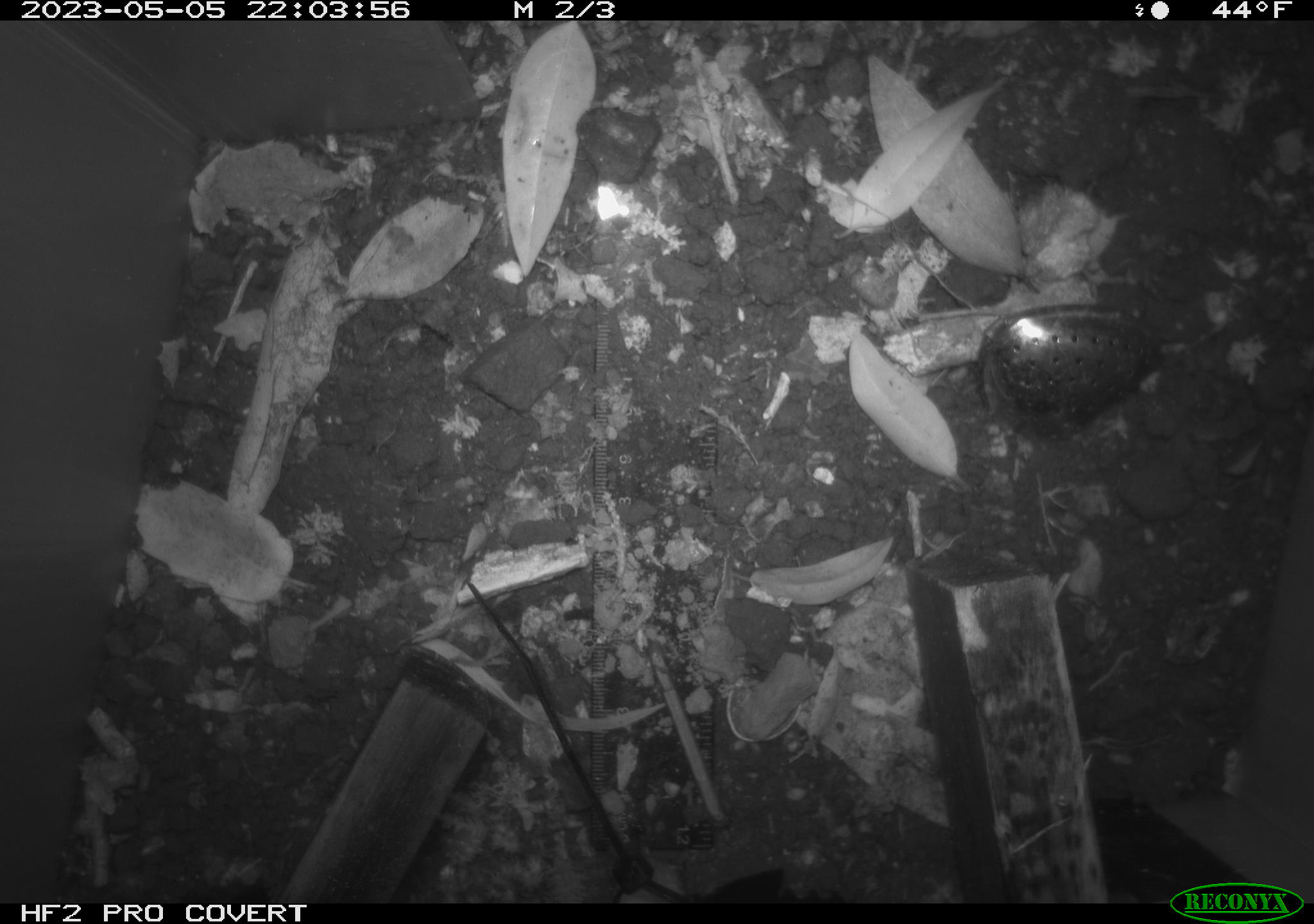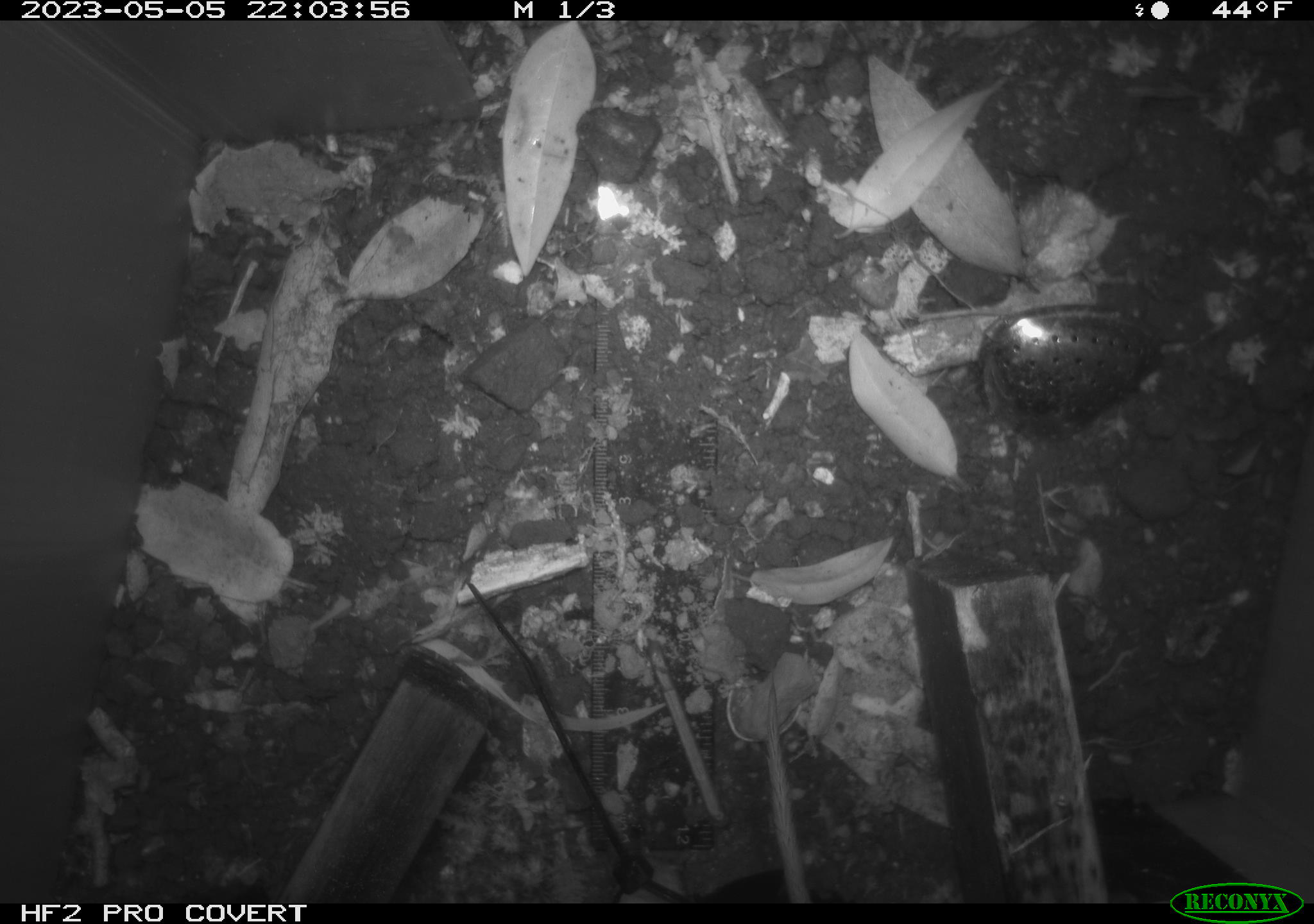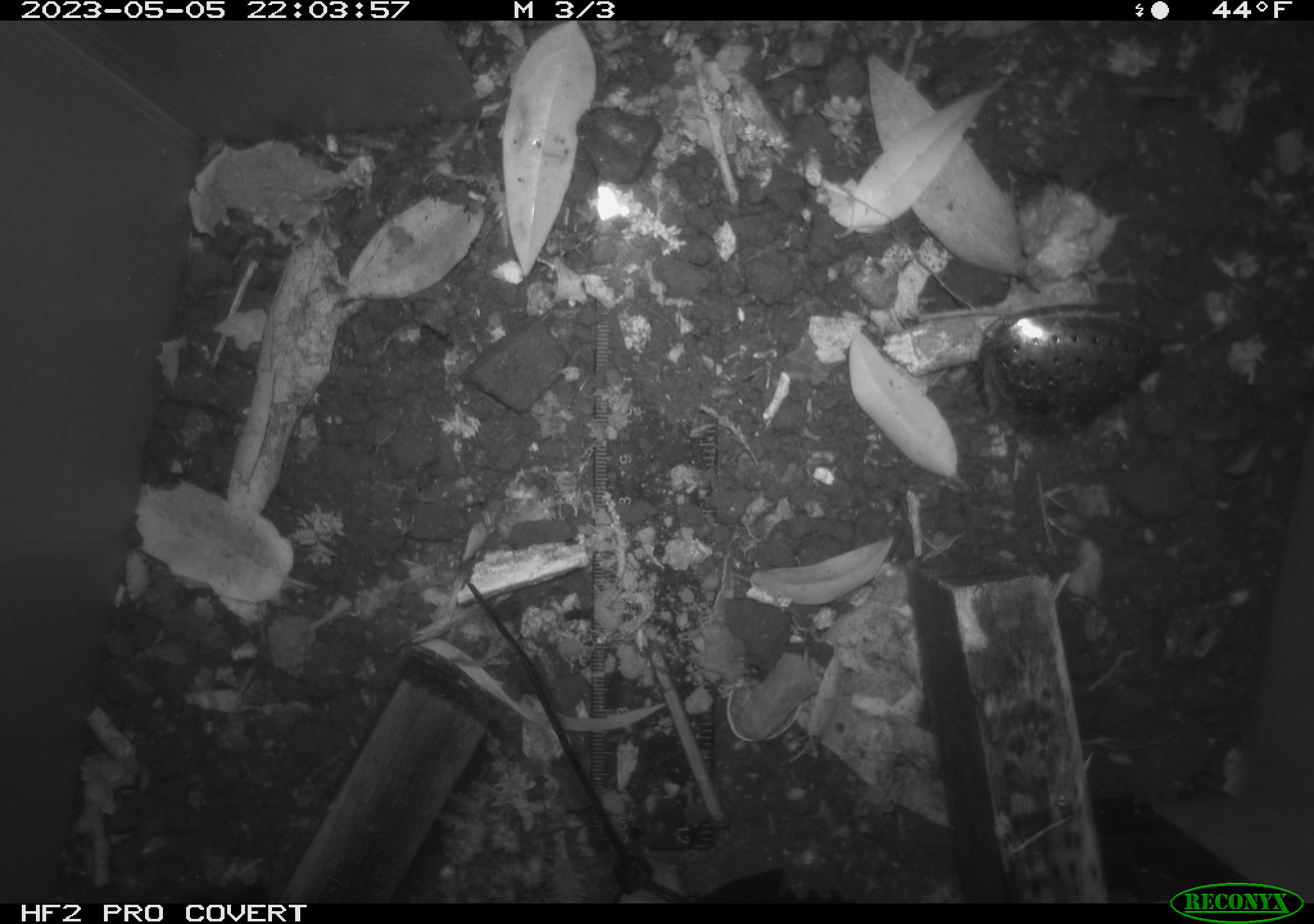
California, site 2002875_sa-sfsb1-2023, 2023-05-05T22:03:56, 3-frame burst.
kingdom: Animalia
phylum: Chordata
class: Mammalia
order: Rodentia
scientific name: Rodentia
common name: mouse species